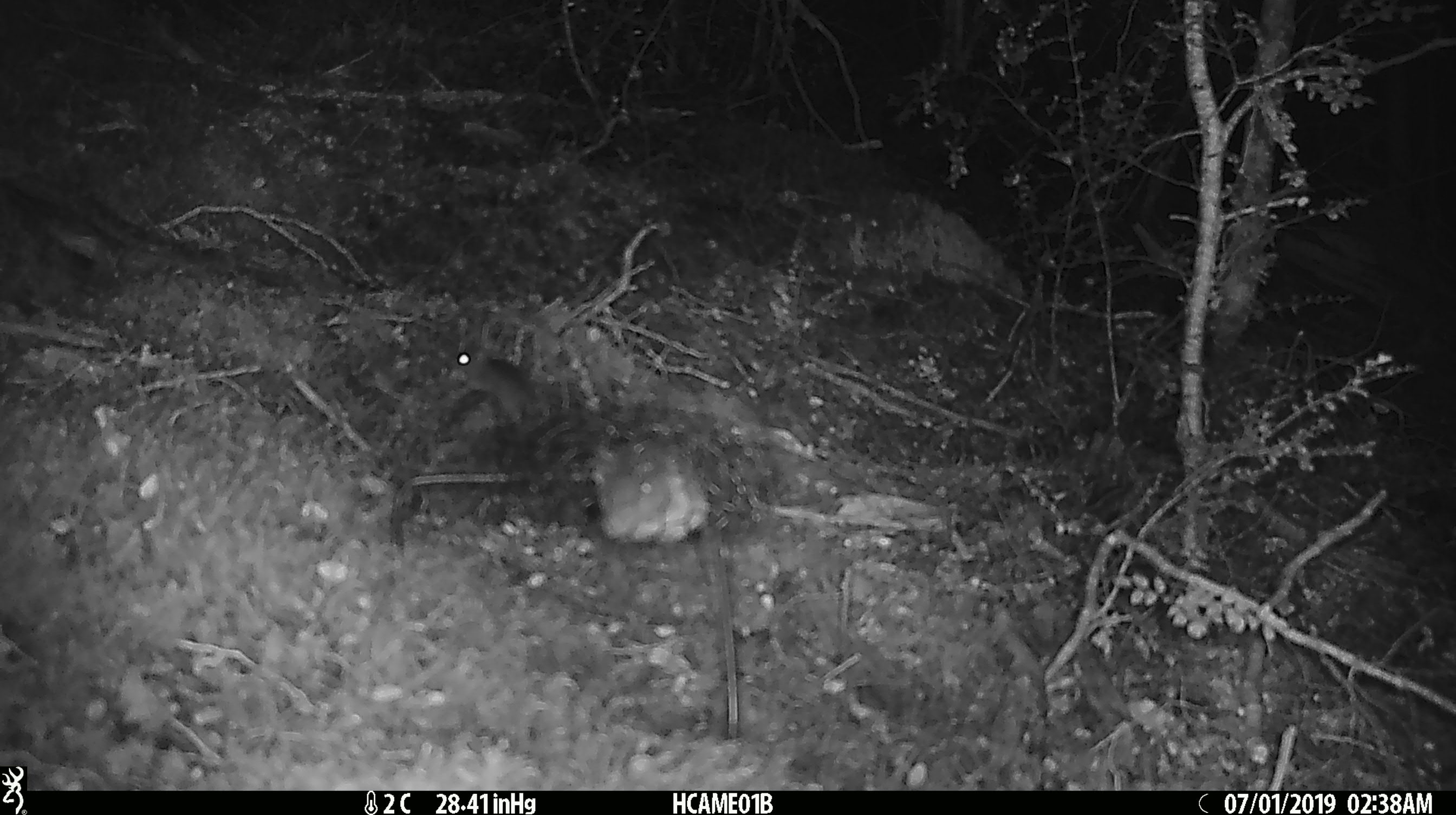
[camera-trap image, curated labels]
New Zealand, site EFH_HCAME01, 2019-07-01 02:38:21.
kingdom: Animalia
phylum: Chordata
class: Mammalia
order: Rodentia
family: Muridae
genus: Mus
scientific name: Mus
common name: mouse